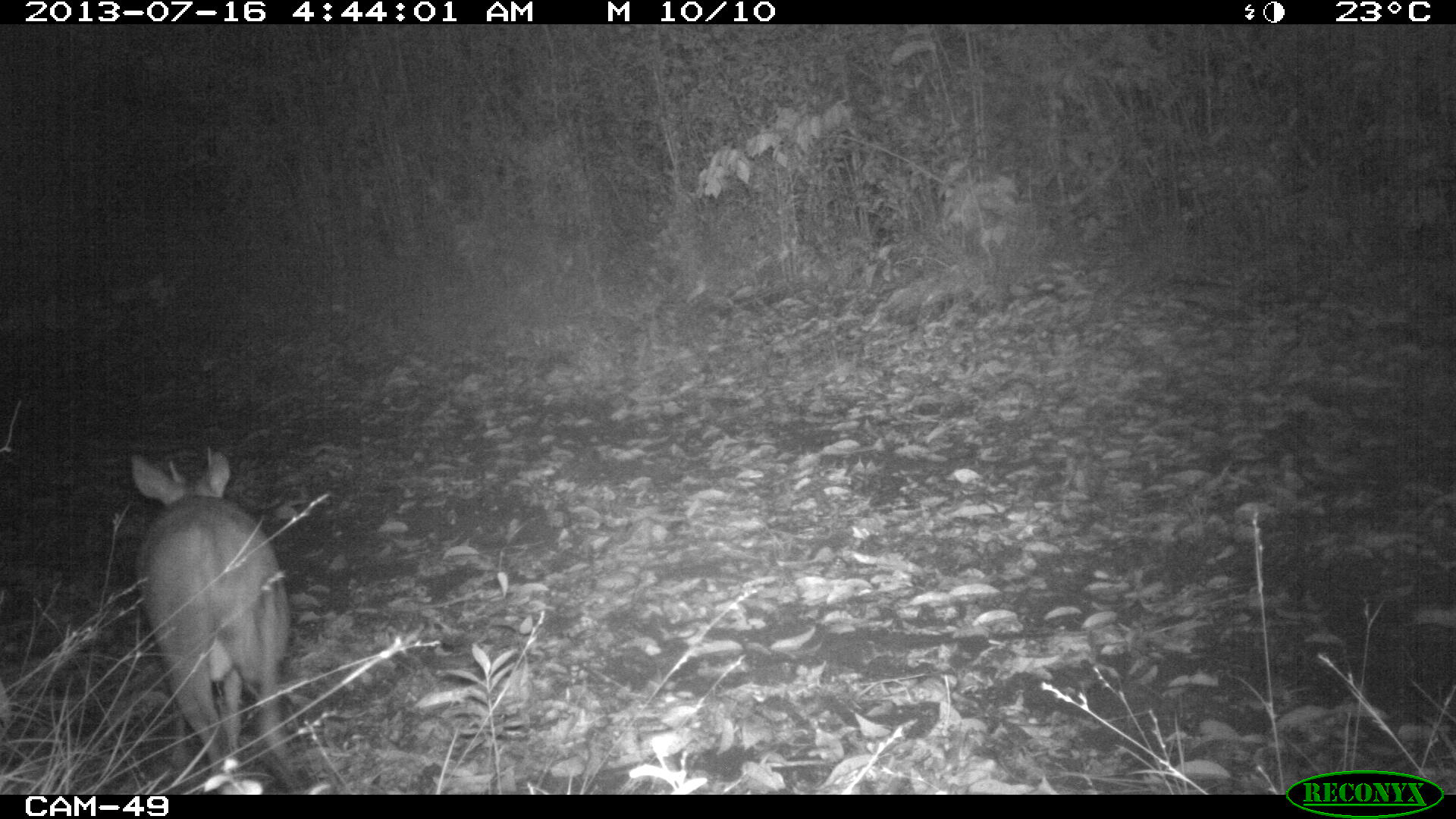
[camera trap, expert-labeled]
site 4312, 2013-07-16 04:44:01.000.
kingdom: Animalia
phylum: Chordata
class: Mammalia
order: Artiodactyla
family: Cervidae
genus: Mazama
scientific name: Mazama temama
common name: central american red brocket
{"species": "Mazama temama (central american red brocket)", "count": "1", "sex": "male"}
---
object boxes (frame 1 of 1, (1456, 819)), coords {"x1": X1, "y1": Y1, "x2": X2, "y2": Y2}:
mazama temama: {"x1": 129, "y1": 447, "x2": 291, "y2": 781}